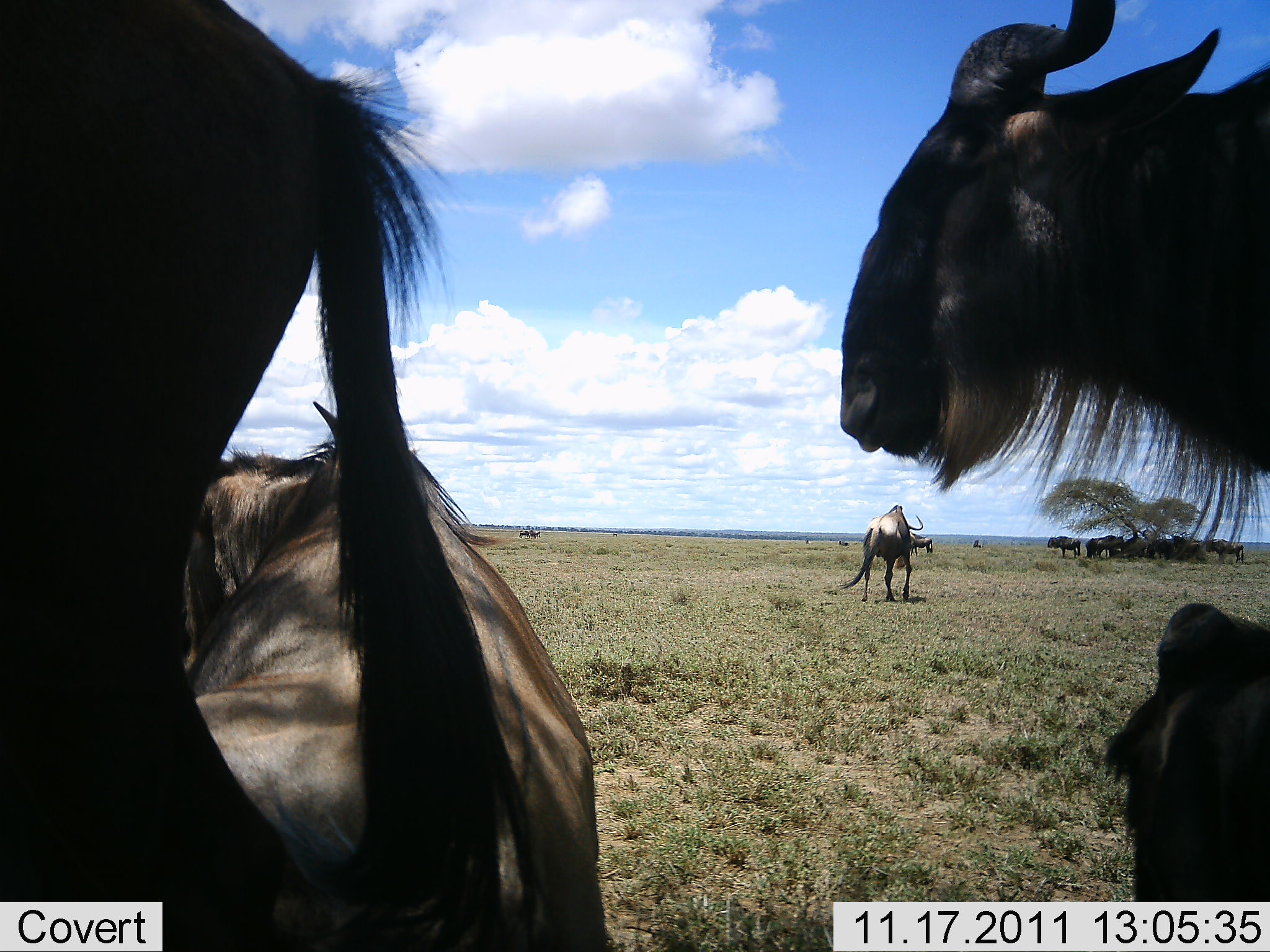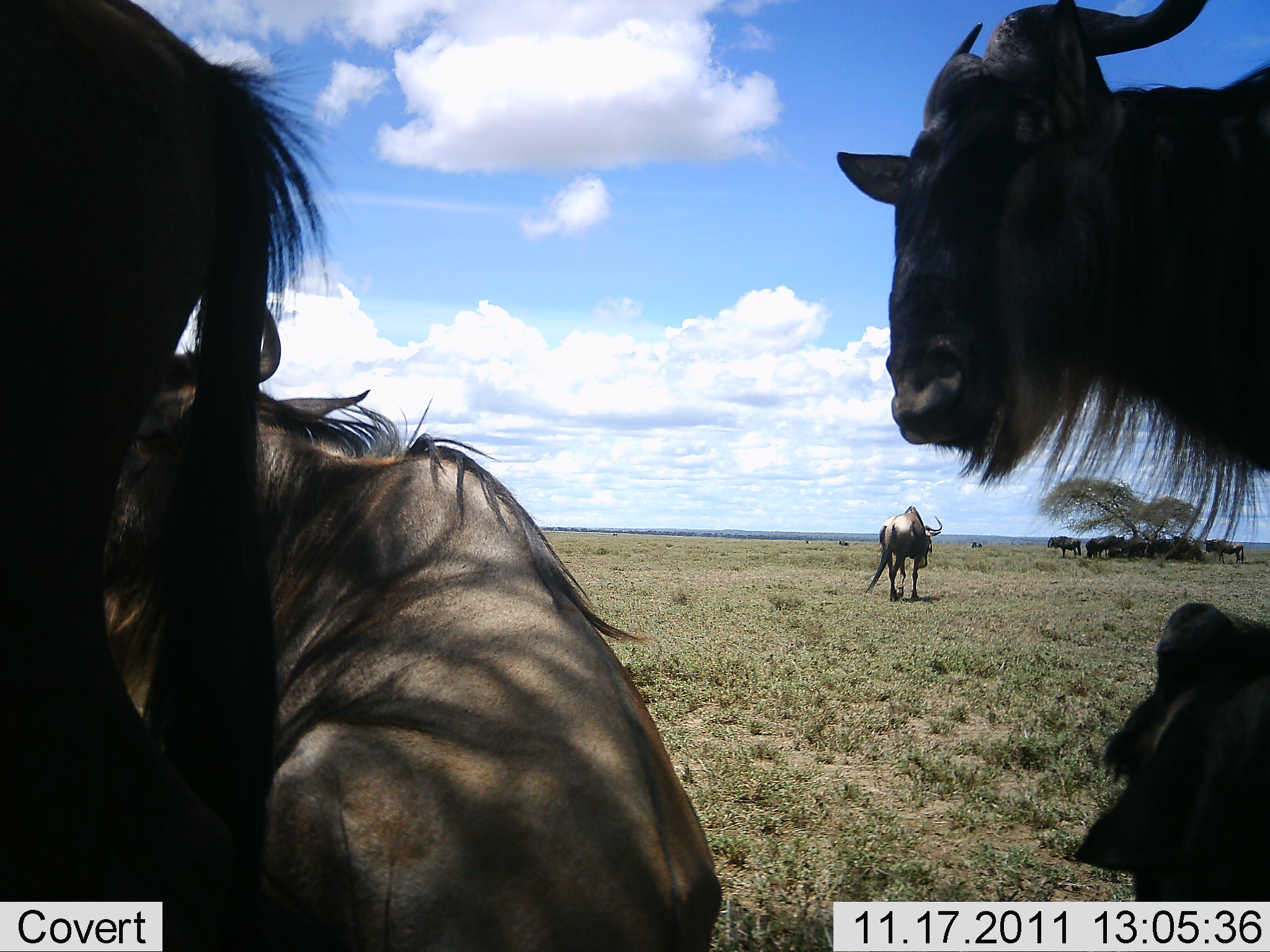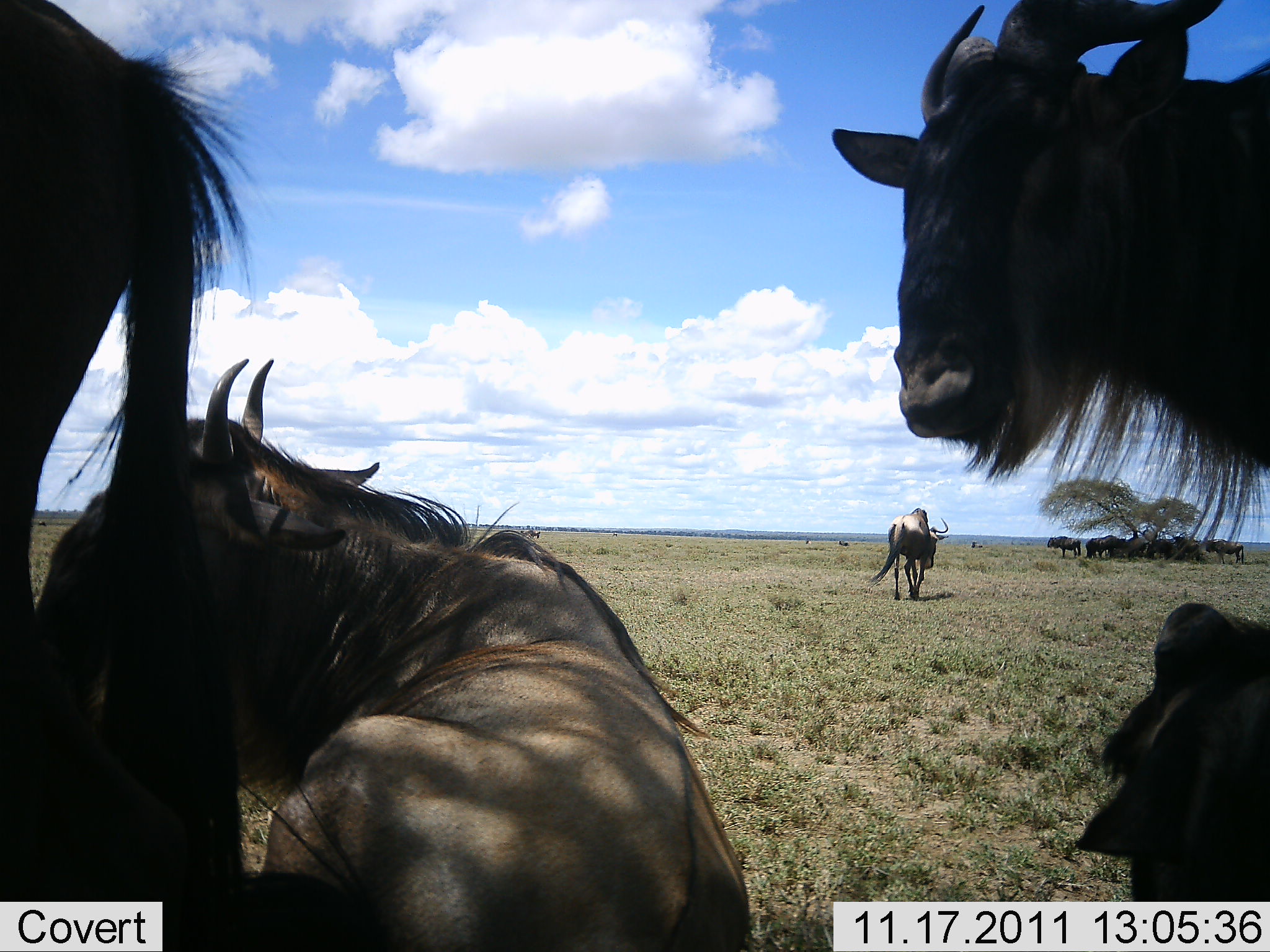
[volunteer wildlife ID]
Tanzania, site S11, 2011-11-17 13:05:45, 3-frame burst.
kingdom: Animalia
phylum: Chordata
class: Mammalia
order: Artiodactyla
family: Bovidae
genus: Connochaetes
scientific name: Connochaetes taurinus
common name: blue wildebeest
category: wildebeest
Wildebeest (blue wildebeest) (Connochaetes taurinus), count 11-50. Behavior (volunteer vote fractions): standing 93%, resting 79%, moving 57%, interacting 0%. Young present (vote fraction): 0%. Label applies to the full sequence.